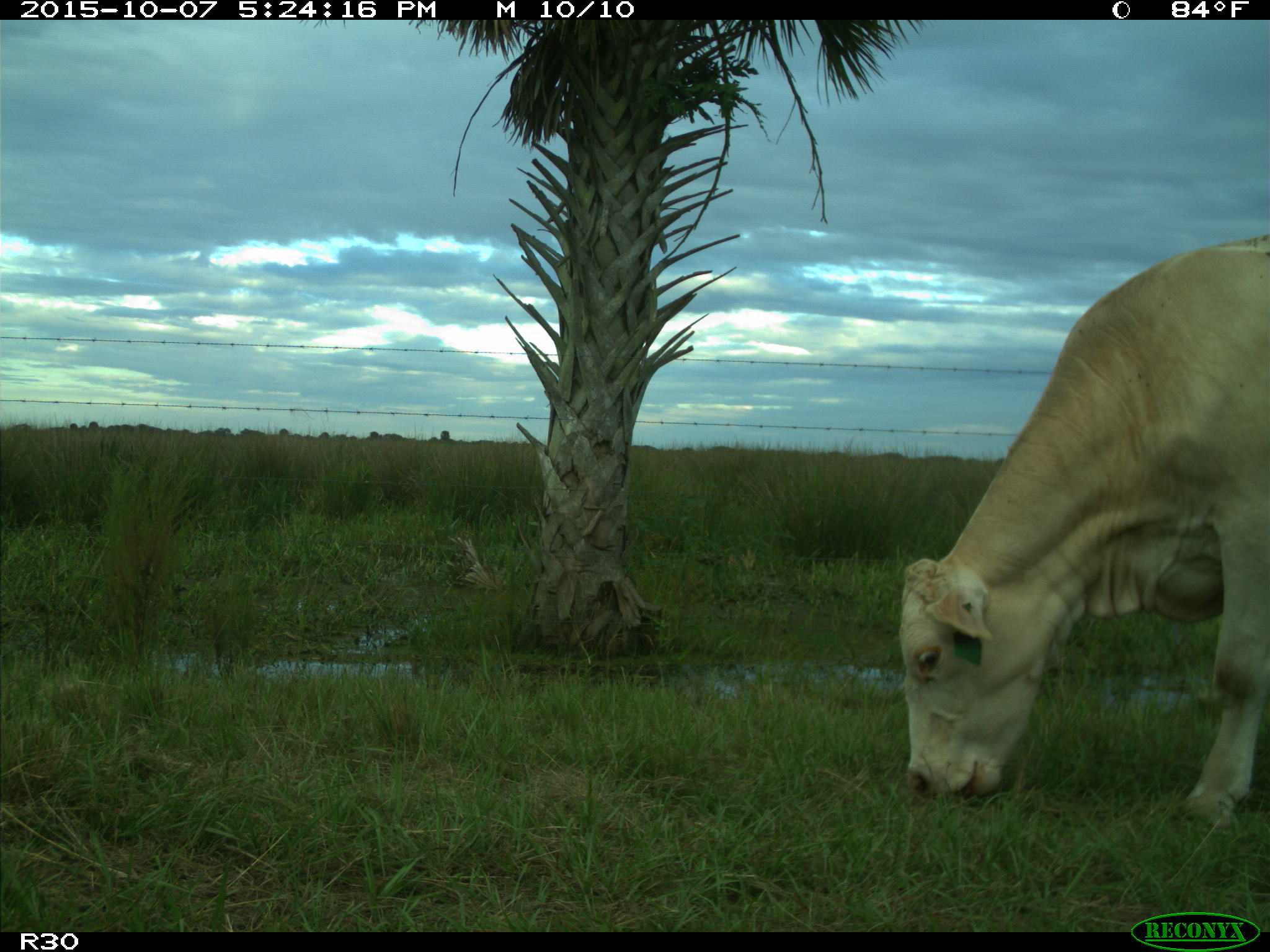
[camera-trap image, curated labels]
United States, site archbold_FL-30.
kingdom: Animalia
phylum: Chordata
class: Mammalia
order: Artiodactyla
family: Bovidae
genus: Bos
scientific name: Bos taurus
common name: domestic cow